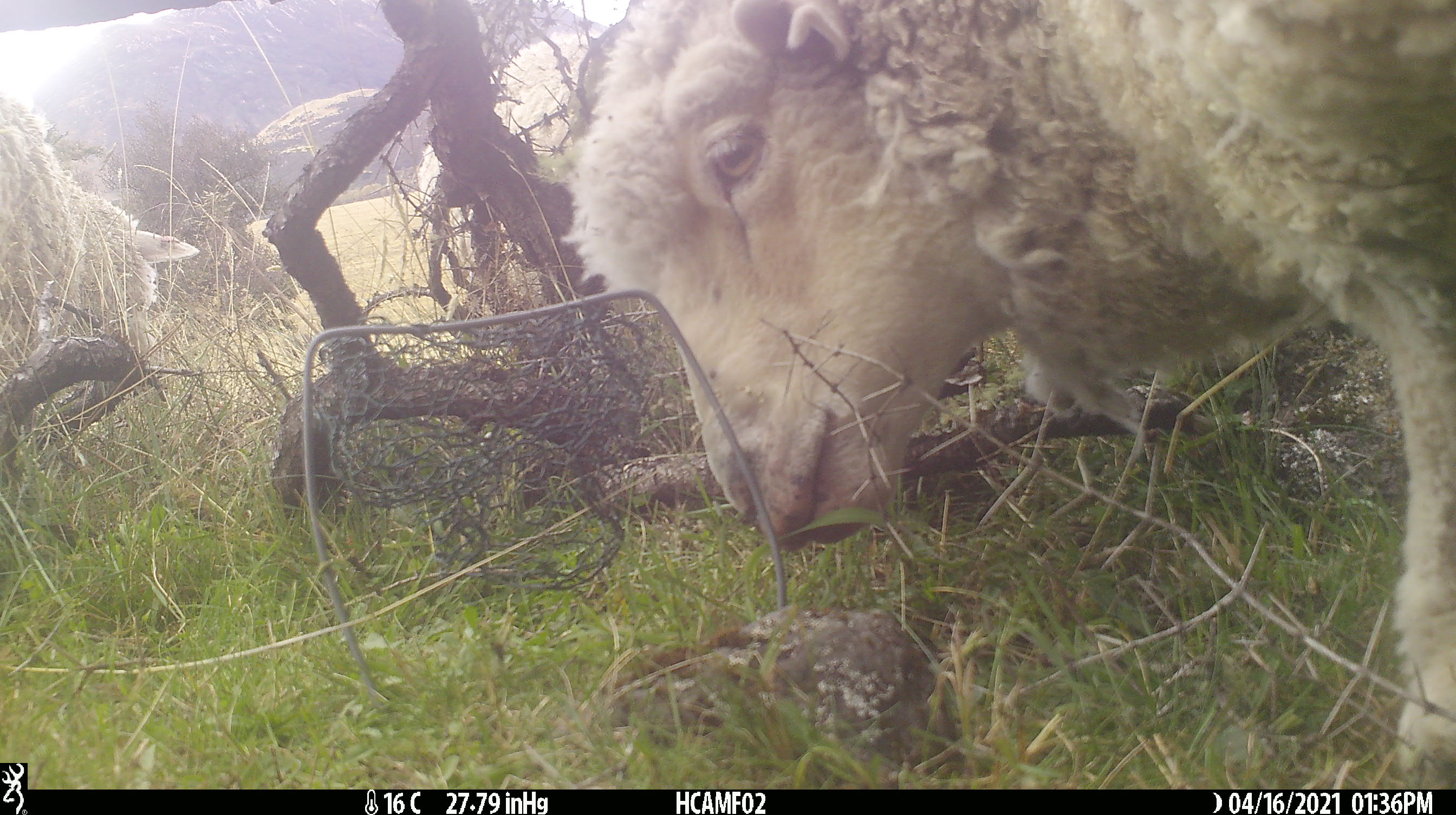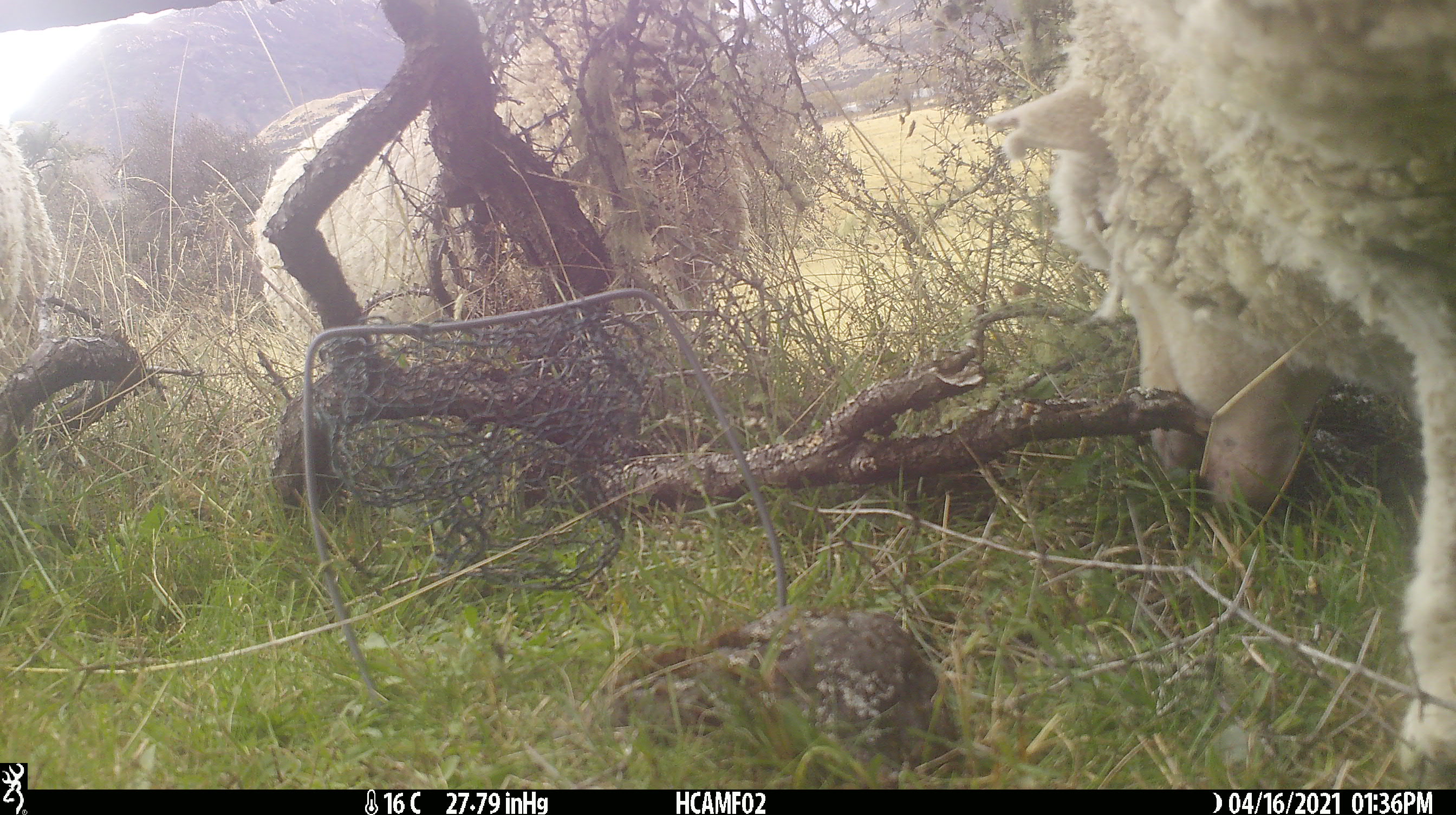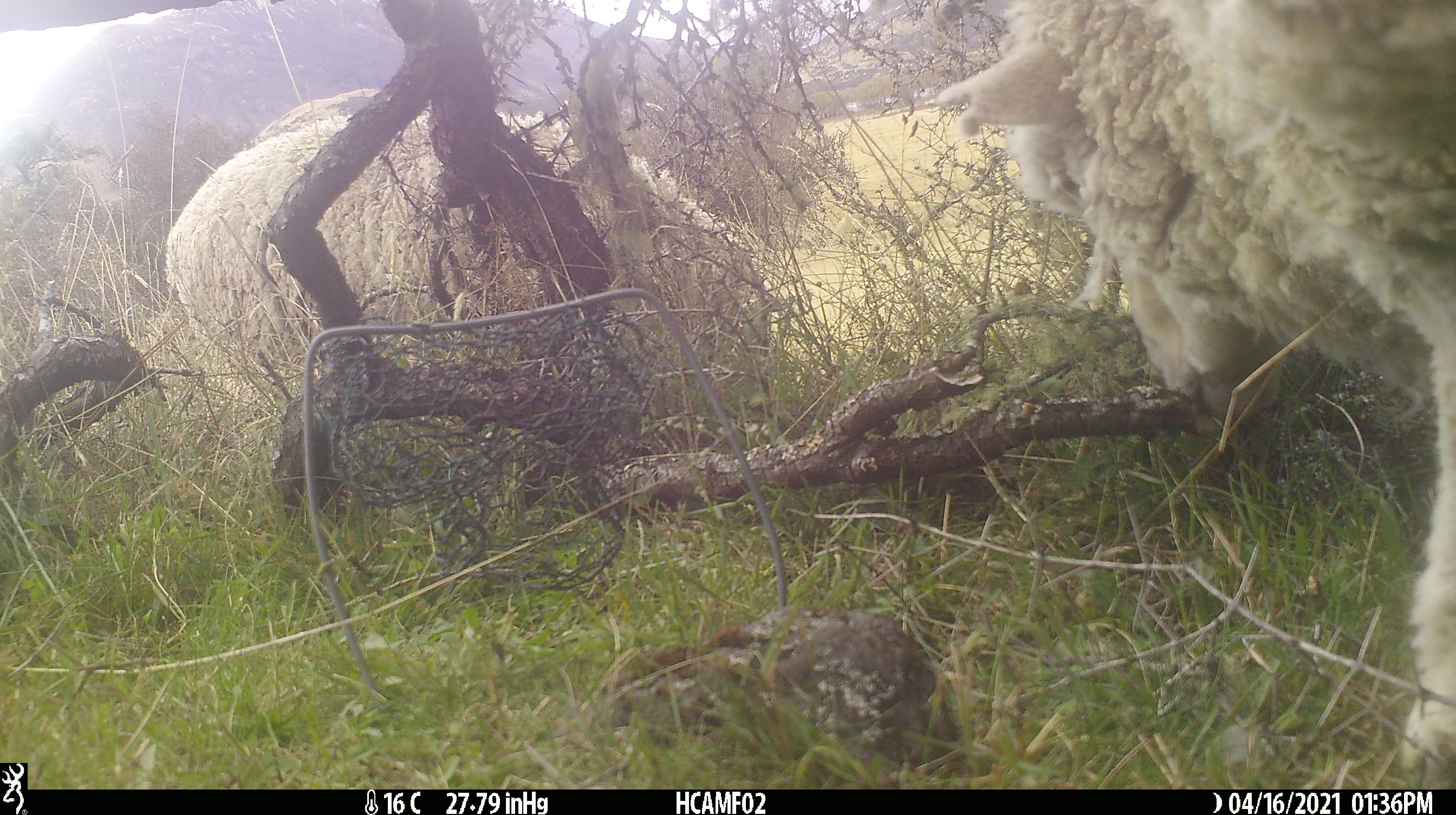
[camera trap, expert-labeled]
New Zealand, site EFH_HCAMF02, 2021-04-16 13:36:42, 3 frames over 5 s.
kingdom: Animalia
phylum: Chordata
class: Mammalia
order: Artiodactyla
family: Bovidae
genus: Ovis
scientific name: Ovis aries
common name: domestic sheep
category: sheep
Sheep (domestic sheep) (Ovis aries).